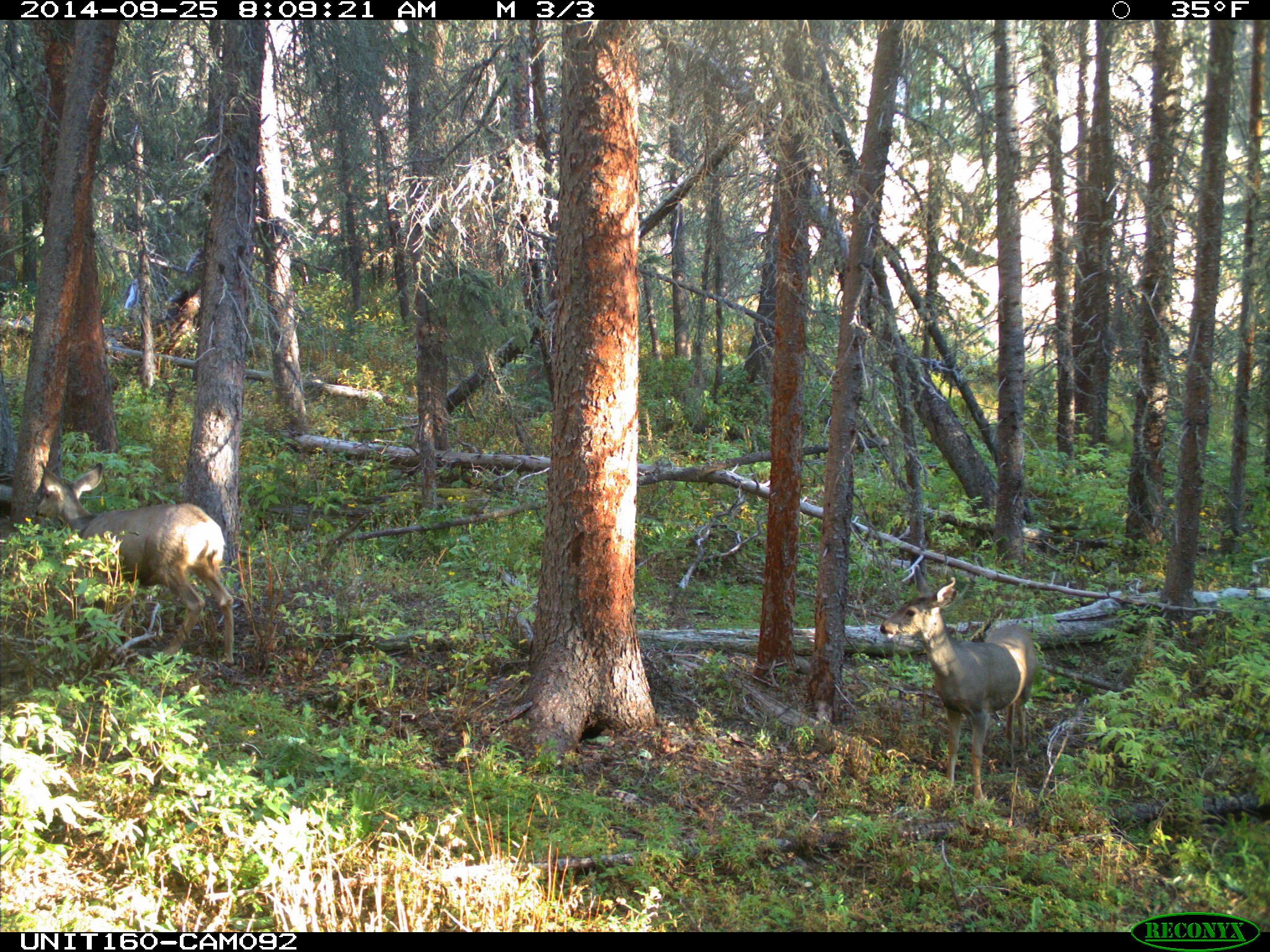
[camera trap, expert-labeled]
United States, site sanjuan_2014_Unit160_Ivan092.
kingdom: Animalia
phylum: Chordata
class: Mammalia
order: Artiodactyla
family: Cervidae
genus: Odocoileus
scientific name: Odocoileus hemionus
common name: mule deer